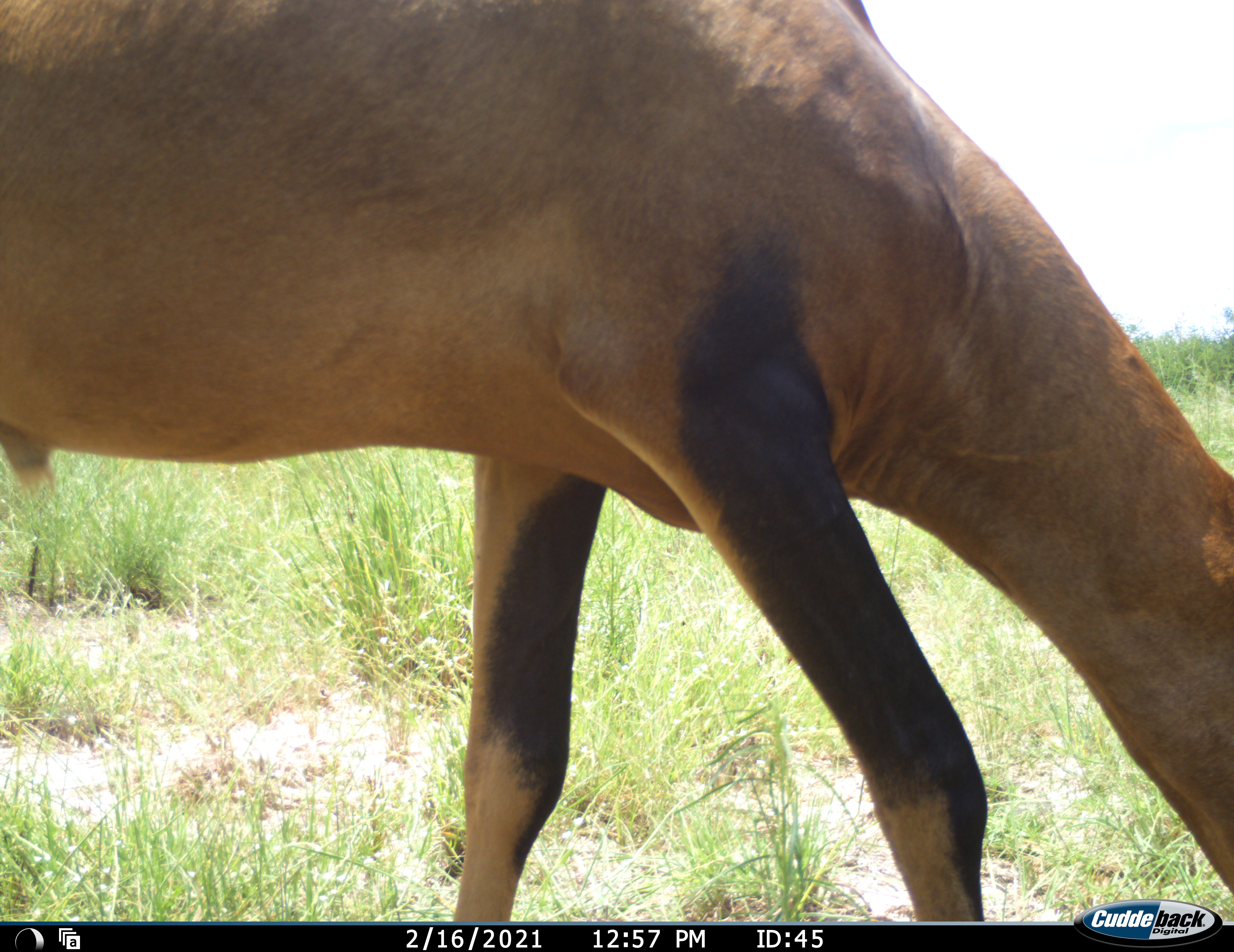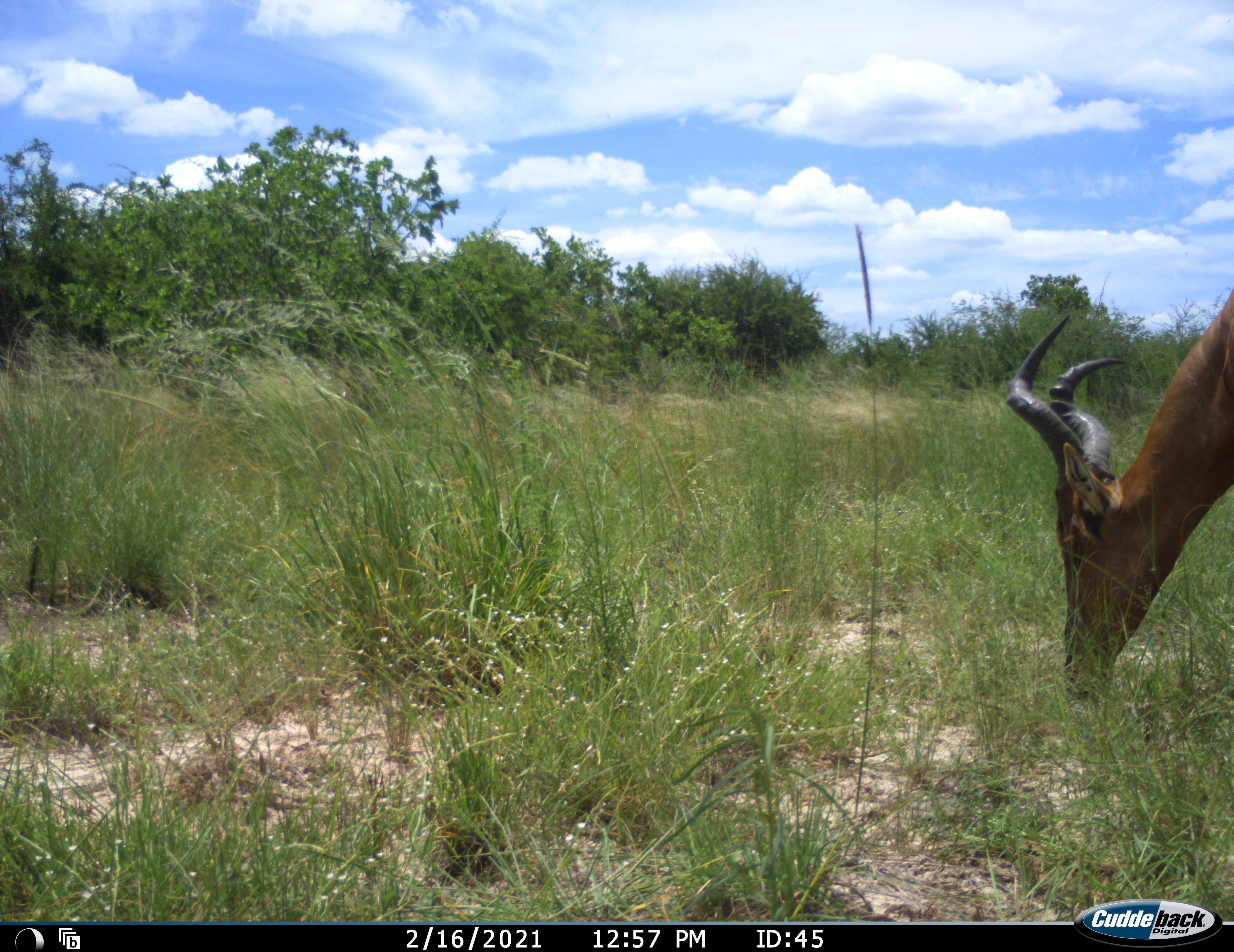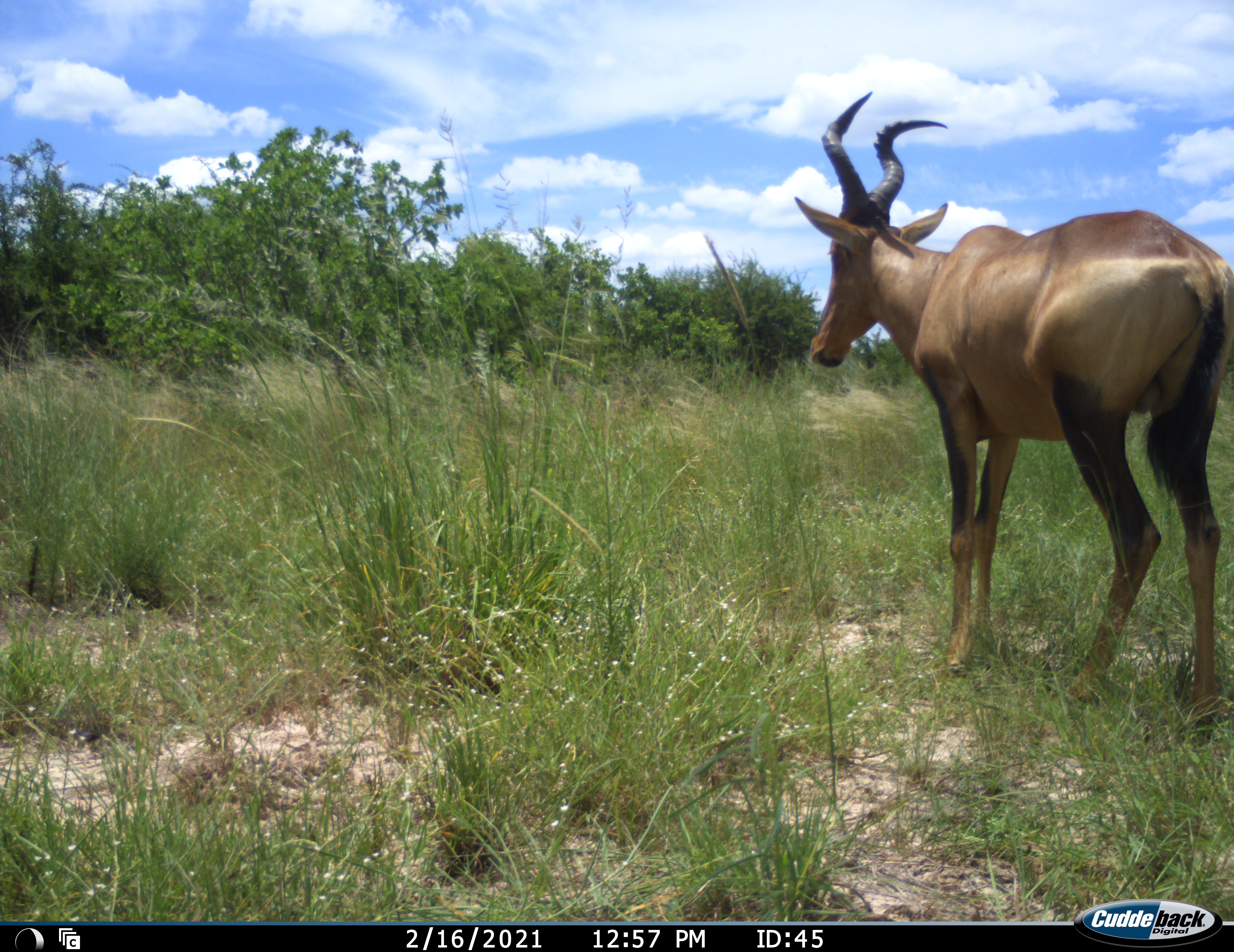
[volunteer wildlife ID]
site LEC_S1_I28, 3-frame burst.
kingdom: Animalia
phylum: Chordata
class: Mammalia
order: Artiodactyla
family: Bovidae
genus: Alcelaphus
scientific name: Alcelaphus buselaphus caama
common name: red hartebeest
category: hartebeestred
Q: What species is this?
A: Hartebeestred (red hartebeest) (Alcelaphus buselaphus caama).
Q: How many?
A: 1.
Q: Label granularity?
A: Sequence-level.